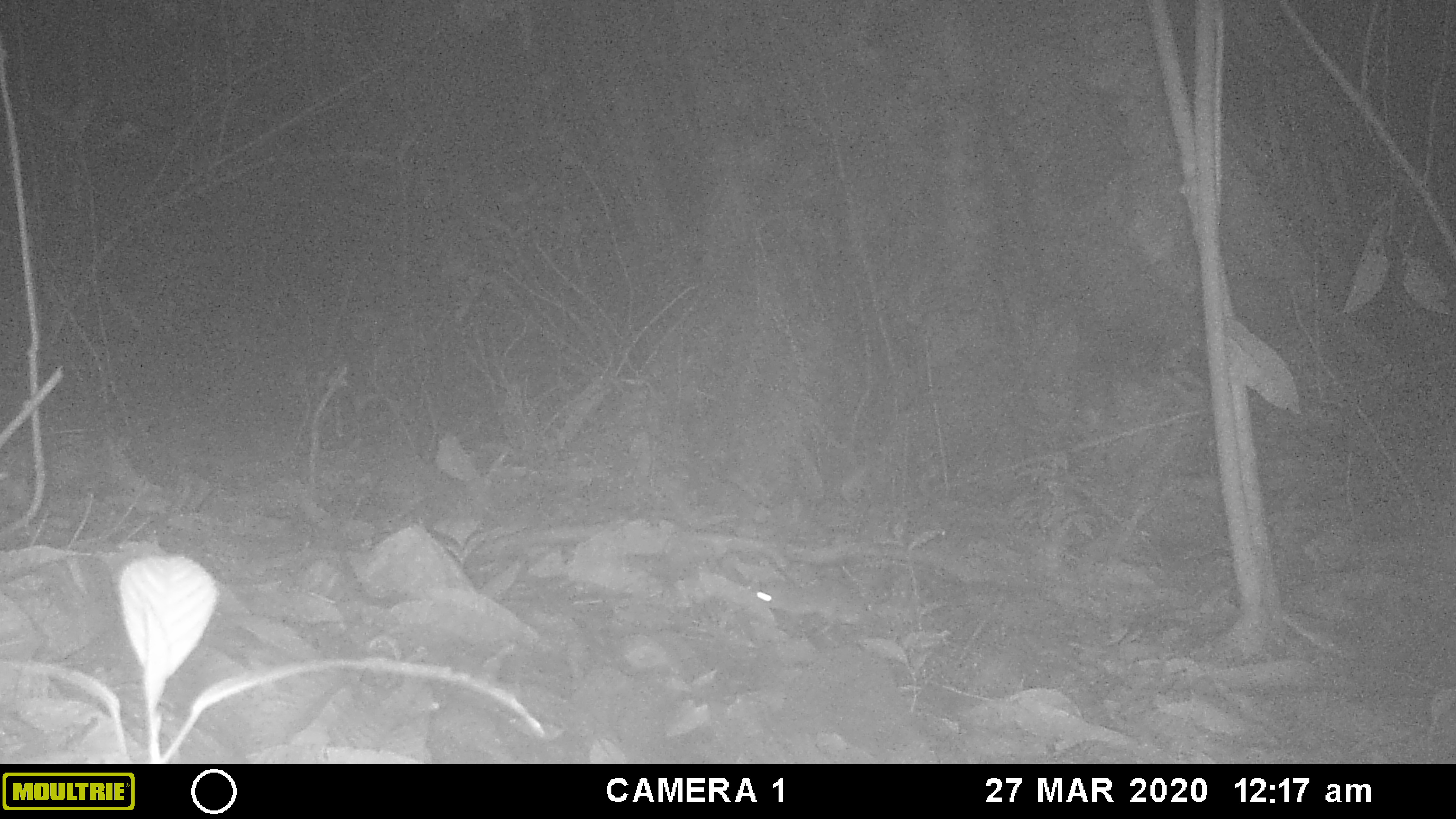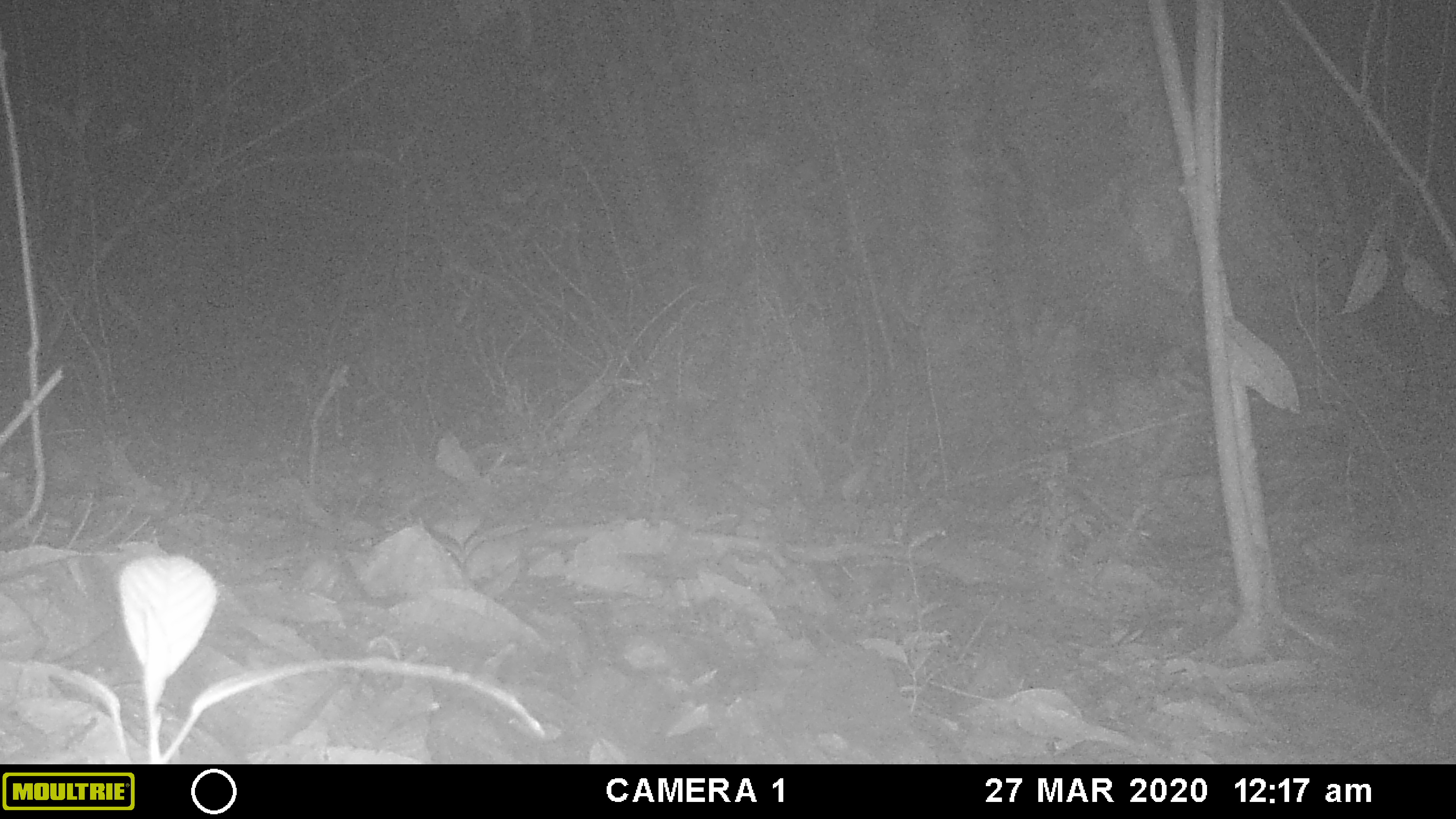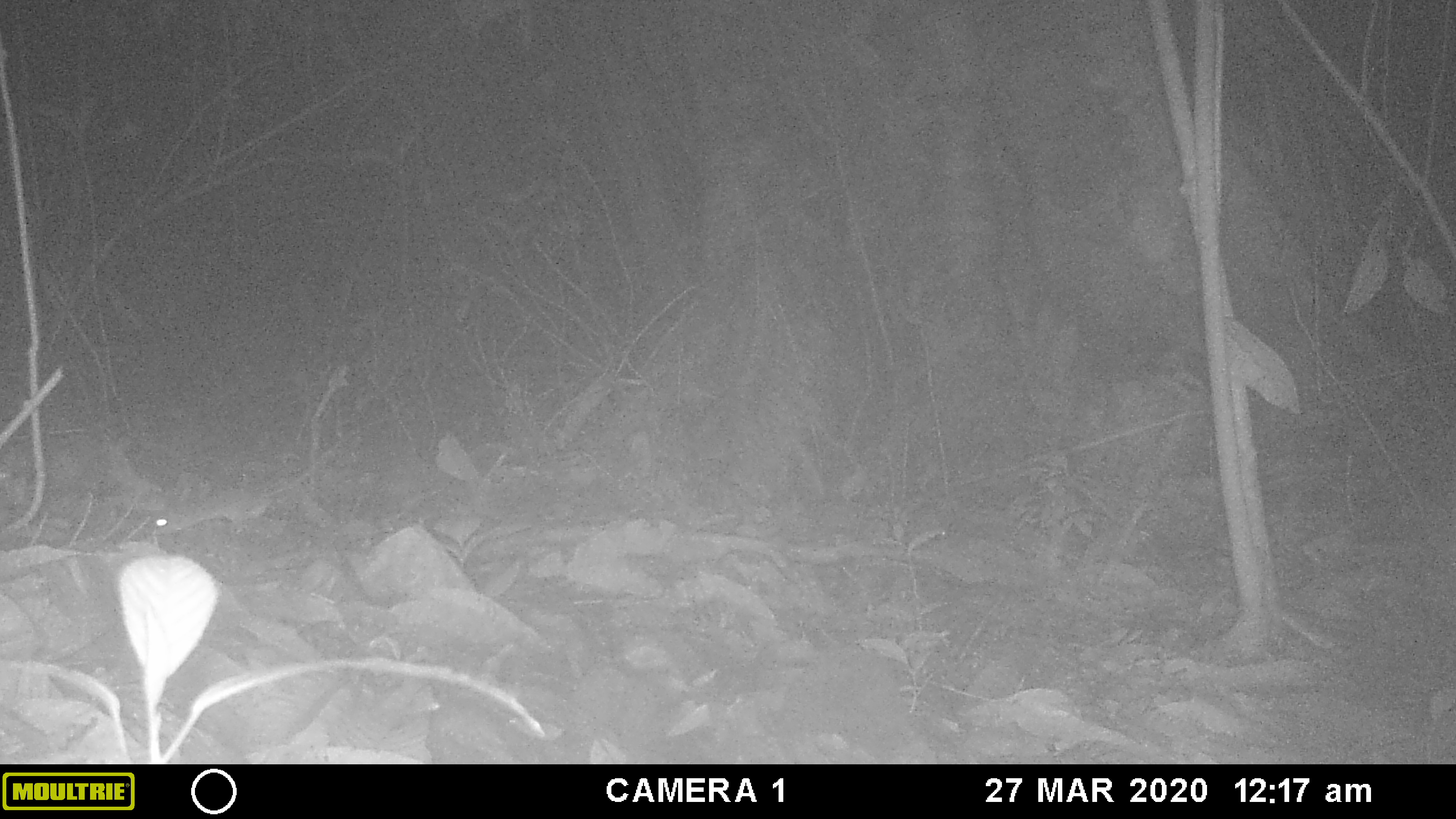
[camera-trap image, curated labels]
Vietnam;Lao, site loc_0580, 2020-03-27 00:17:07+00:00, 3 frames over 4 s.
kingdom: Animalia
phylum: Chordata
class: Mammalia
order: Rodentia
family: Muridae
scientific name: Muridae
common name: old-world mice and rats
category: unidentified murid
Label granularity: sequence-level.